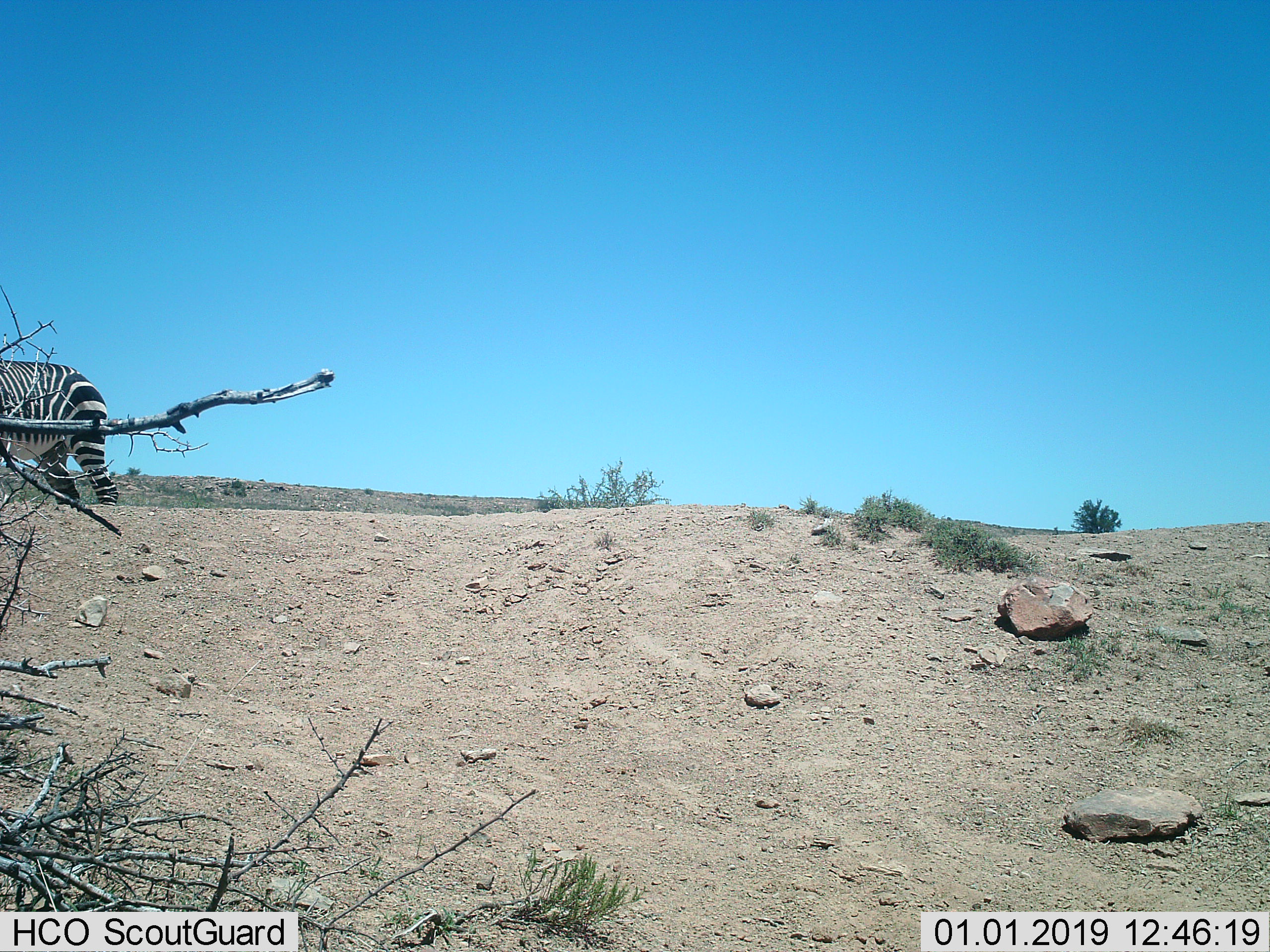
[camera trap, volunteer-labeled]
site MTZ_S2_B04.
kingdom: Animalia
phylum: Chordata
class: Mammalia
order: Perissodactyla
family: Equidae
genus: Equus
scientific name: Equus zebra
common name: mountain zebra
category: zebramountain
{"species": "zebramountain (mountain zebra) (Equus zebra)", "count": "1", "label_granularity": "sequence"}